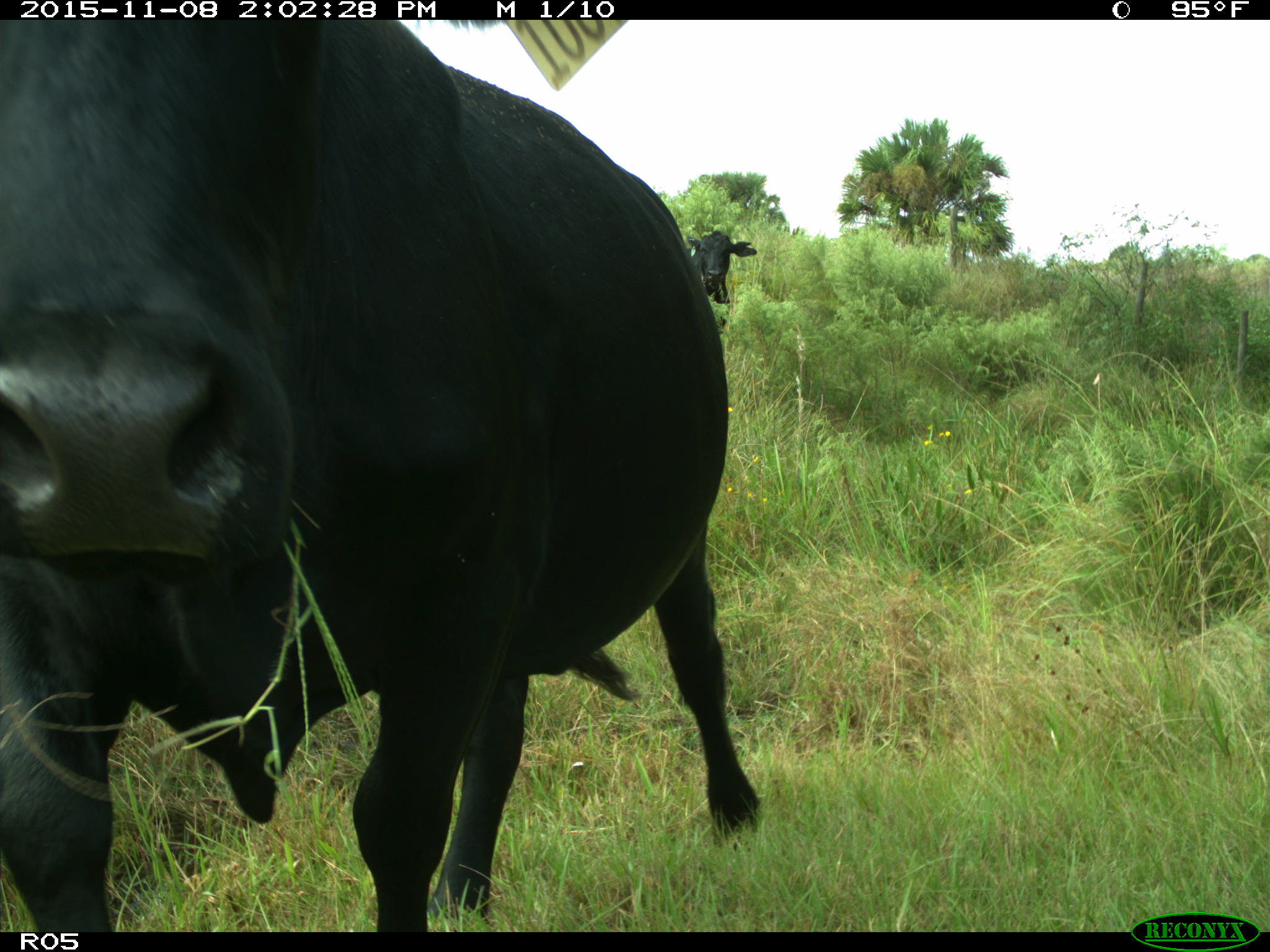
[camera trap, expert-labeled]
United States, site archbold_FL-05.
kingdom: Animalia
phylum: Chordata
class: Mammalia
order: Artiodactyla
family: Bovidae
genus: Bos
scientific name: Bos taurus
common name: domestic cow